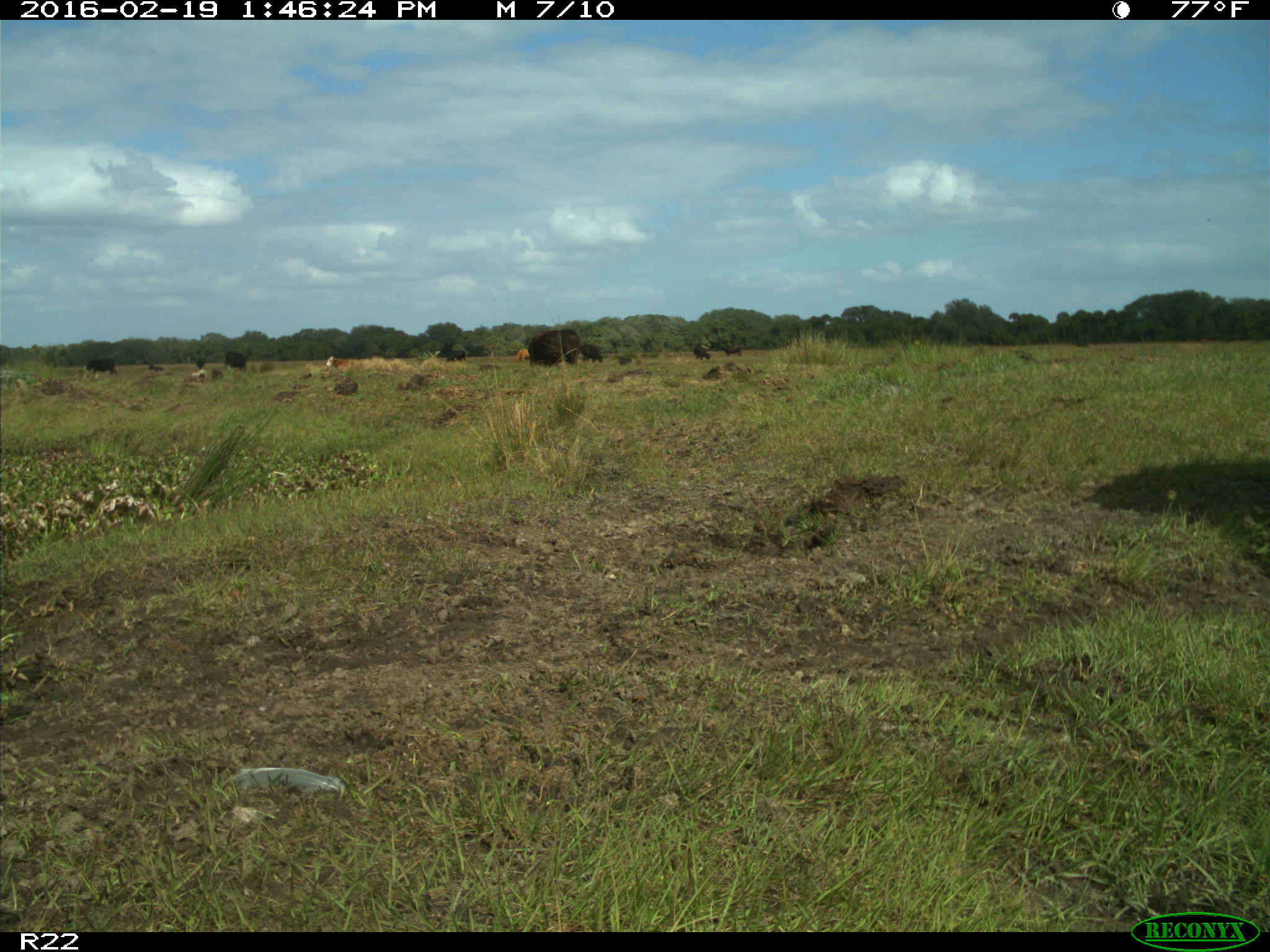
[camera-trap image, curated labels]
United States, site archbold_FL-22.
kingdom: Animalia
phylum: Chordata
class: Mammalia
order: Artiodactyla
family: Bovidae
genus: Bos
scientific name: Bos taurus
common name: domestic cow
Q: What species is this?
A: Bos taurus (domestic cow).